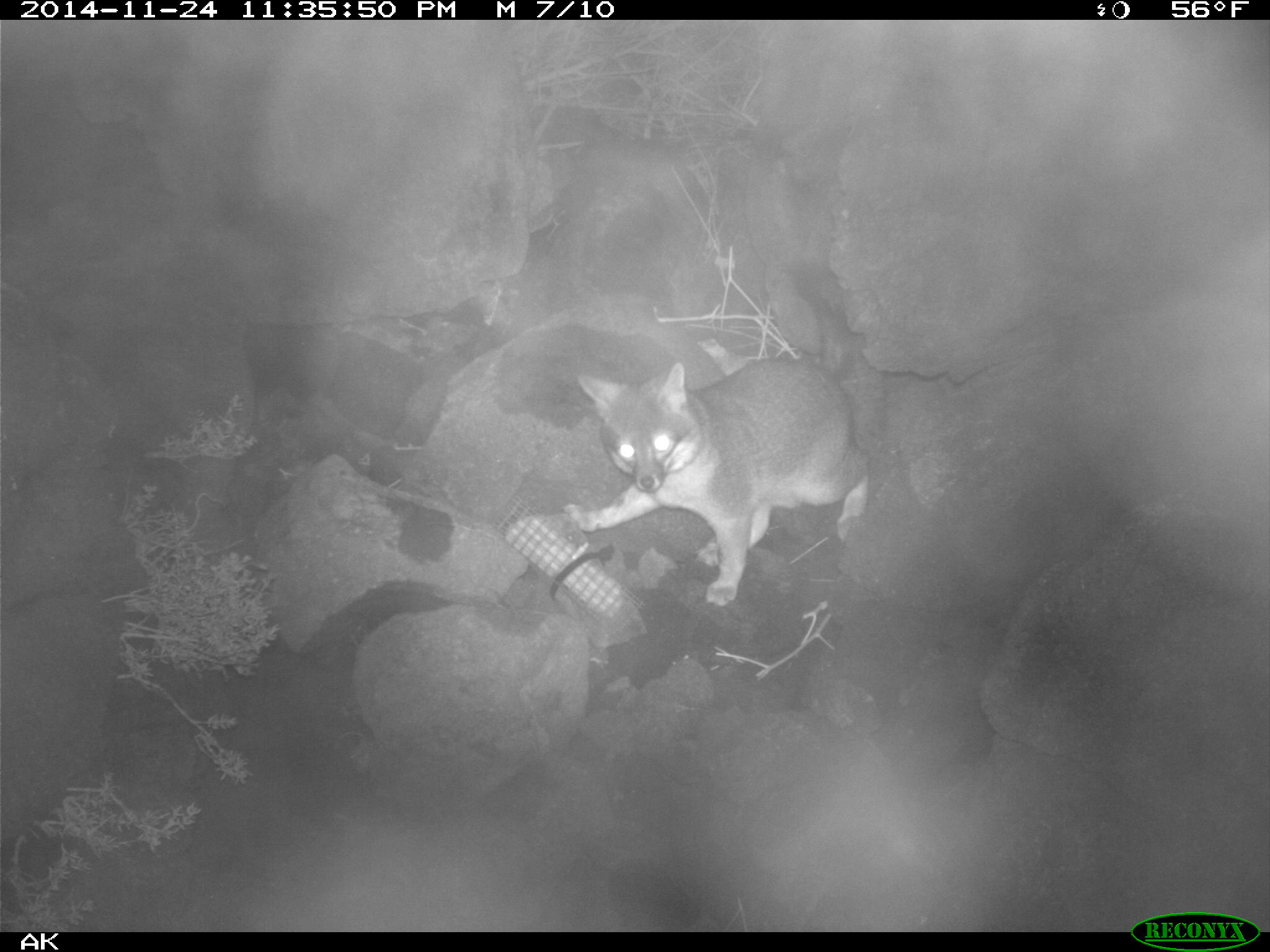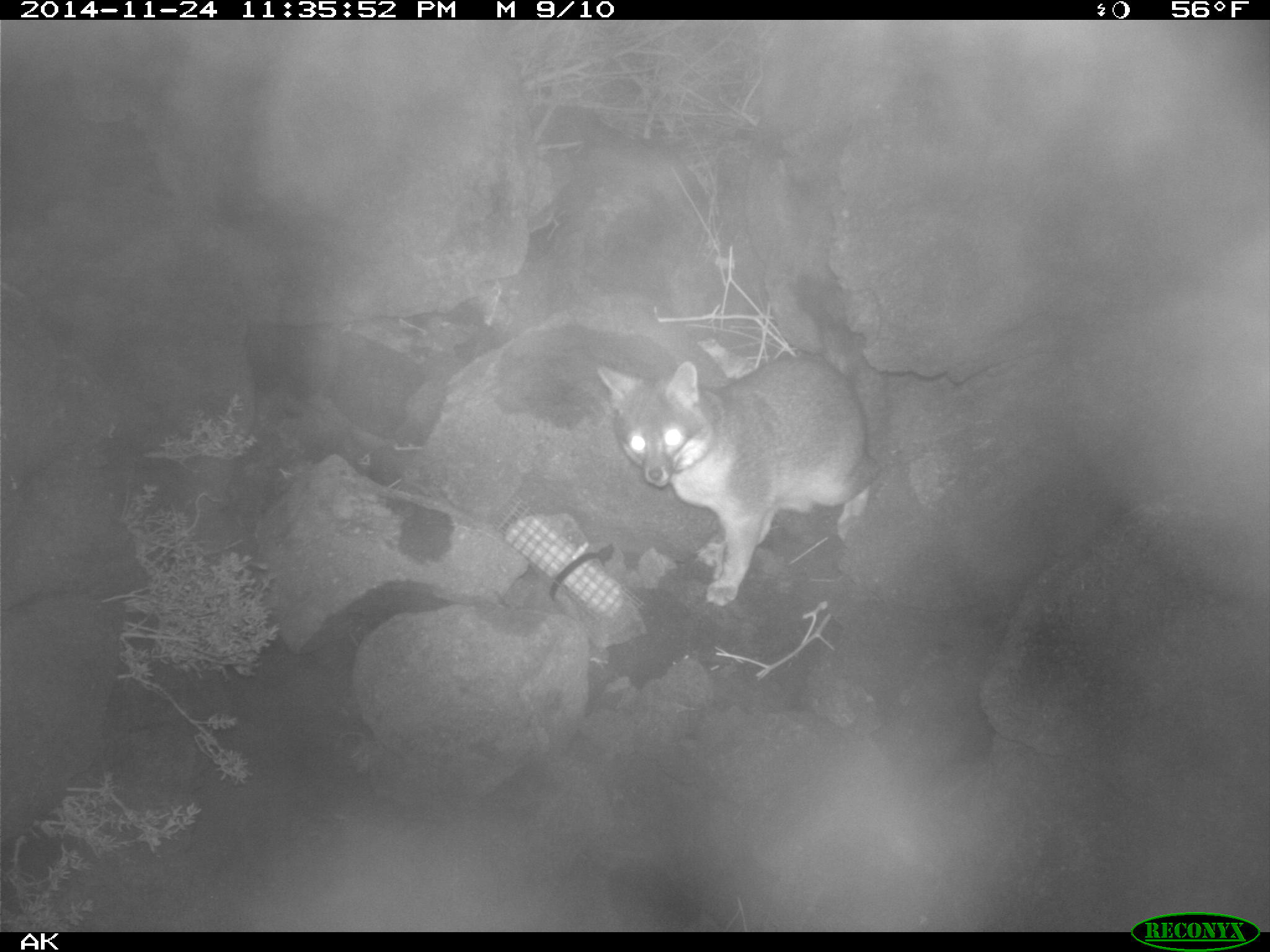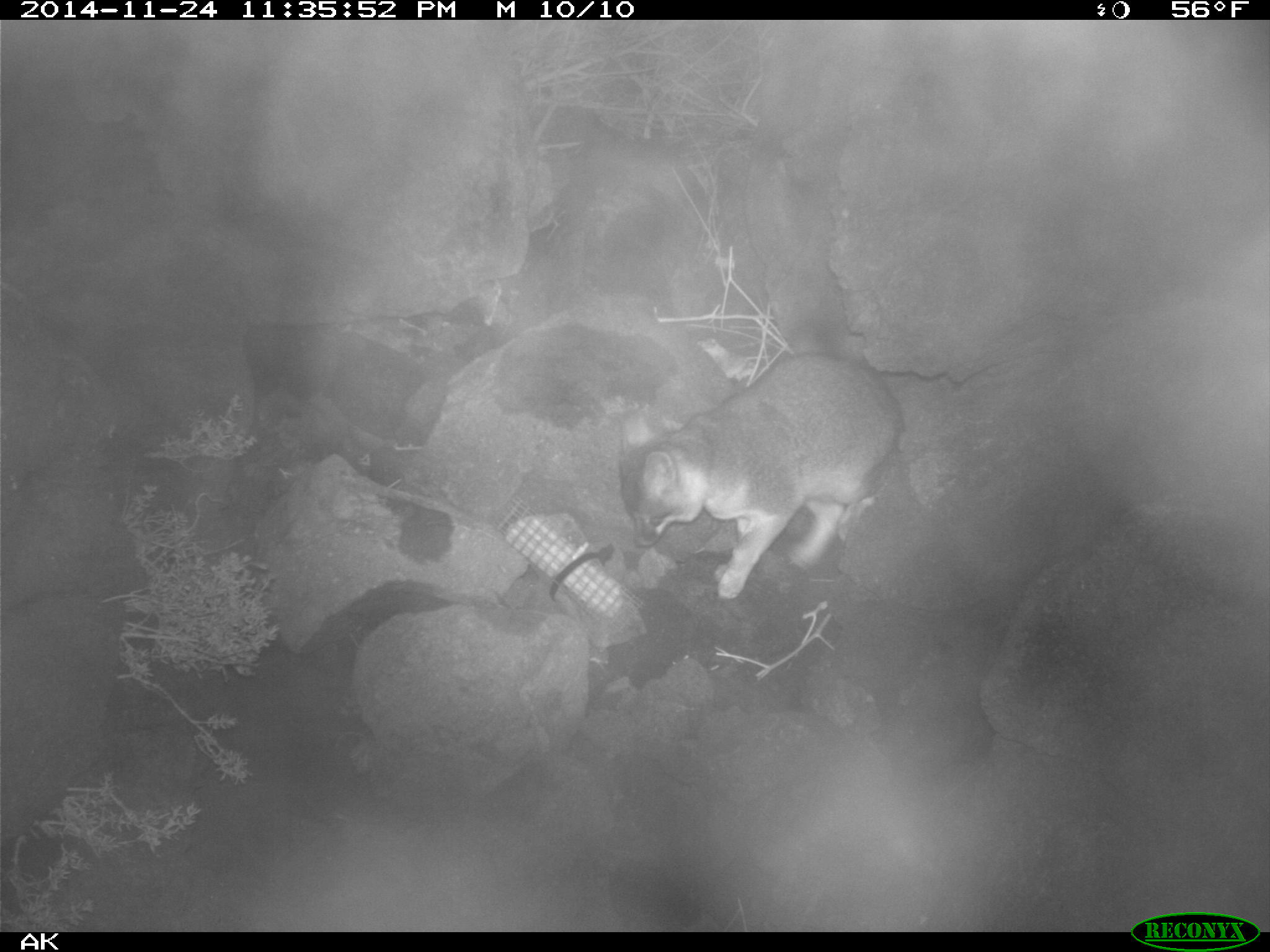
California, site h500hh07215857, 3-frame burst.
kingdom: Animalia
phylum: Chordata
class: Mammalia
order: Carnivora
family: Canidae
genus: Urocyon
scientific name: Urocyon littoralis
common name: island fox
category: fox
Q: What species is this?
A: Fox (island fox) (Urocyon littoralis).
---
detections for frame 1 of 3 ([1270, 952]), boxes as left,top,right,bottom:
fox: 562,354,872,607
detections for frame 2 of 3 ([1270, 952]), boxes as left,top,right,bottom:
fox: 595,355,881,607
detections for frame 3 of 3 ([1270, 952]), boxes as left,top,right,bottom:
fox: 615,349,902,601